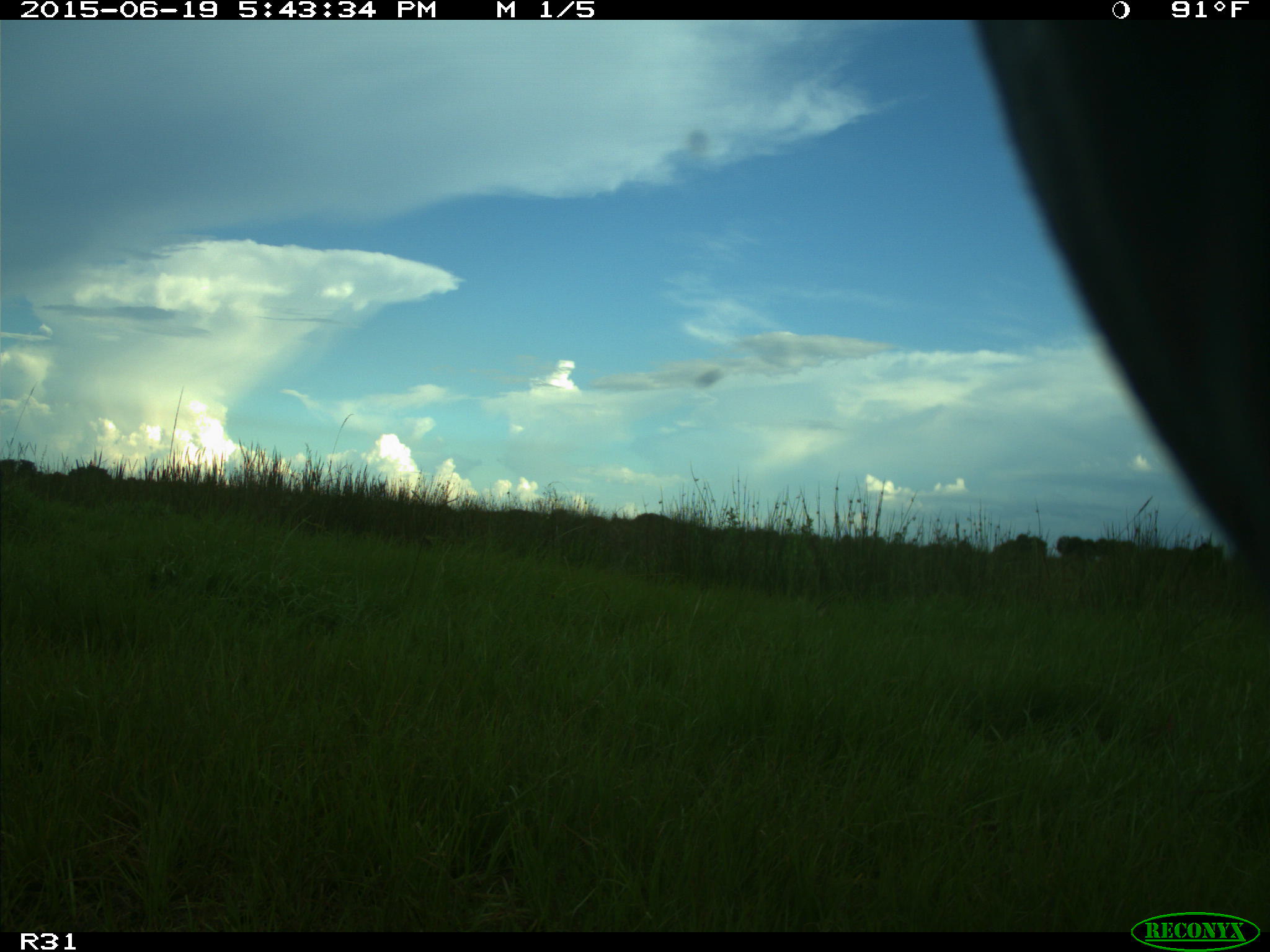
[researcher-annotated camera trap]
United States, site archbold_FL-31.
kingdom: Animalia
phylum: Chordata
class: Mammalia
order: Artiodactyla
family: Bovidae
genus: Bos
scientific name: Bos taurus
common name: domestic cow